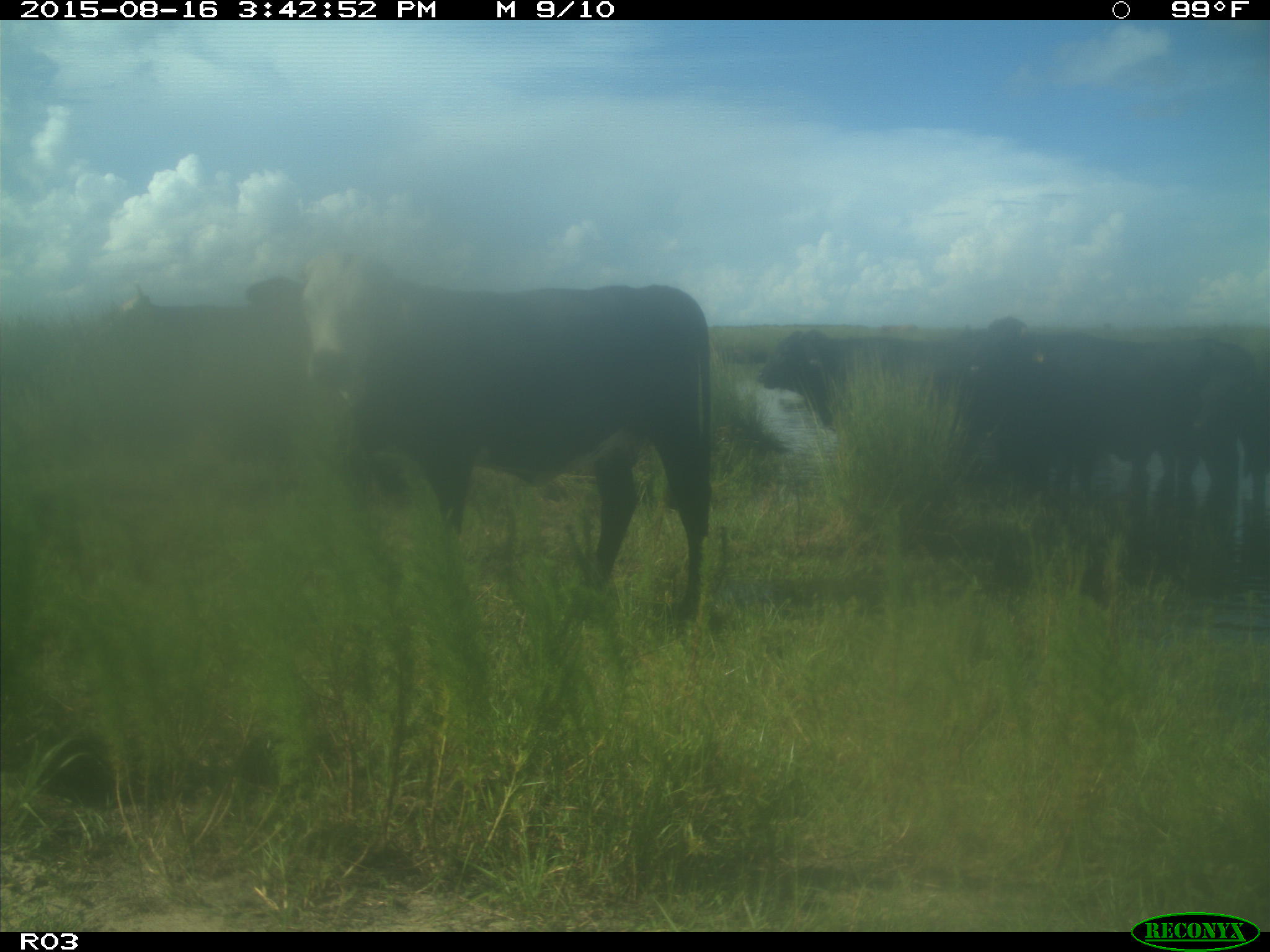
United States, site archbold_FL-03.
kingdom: Animalia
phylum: Chordata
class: Mammalia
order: Artiodactyla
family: Bovidae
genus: Bos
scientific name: Bos taurus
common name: domestic cow